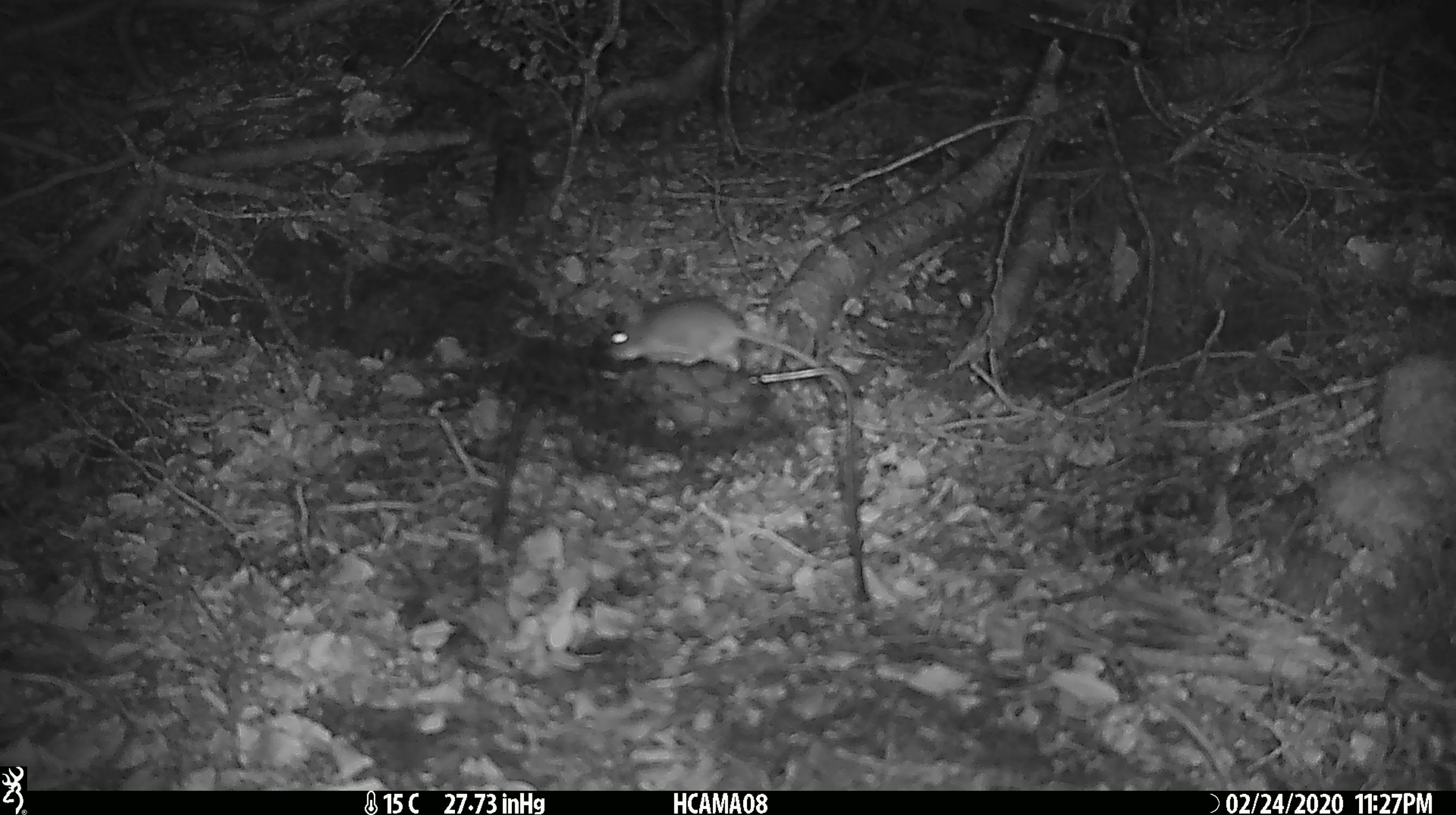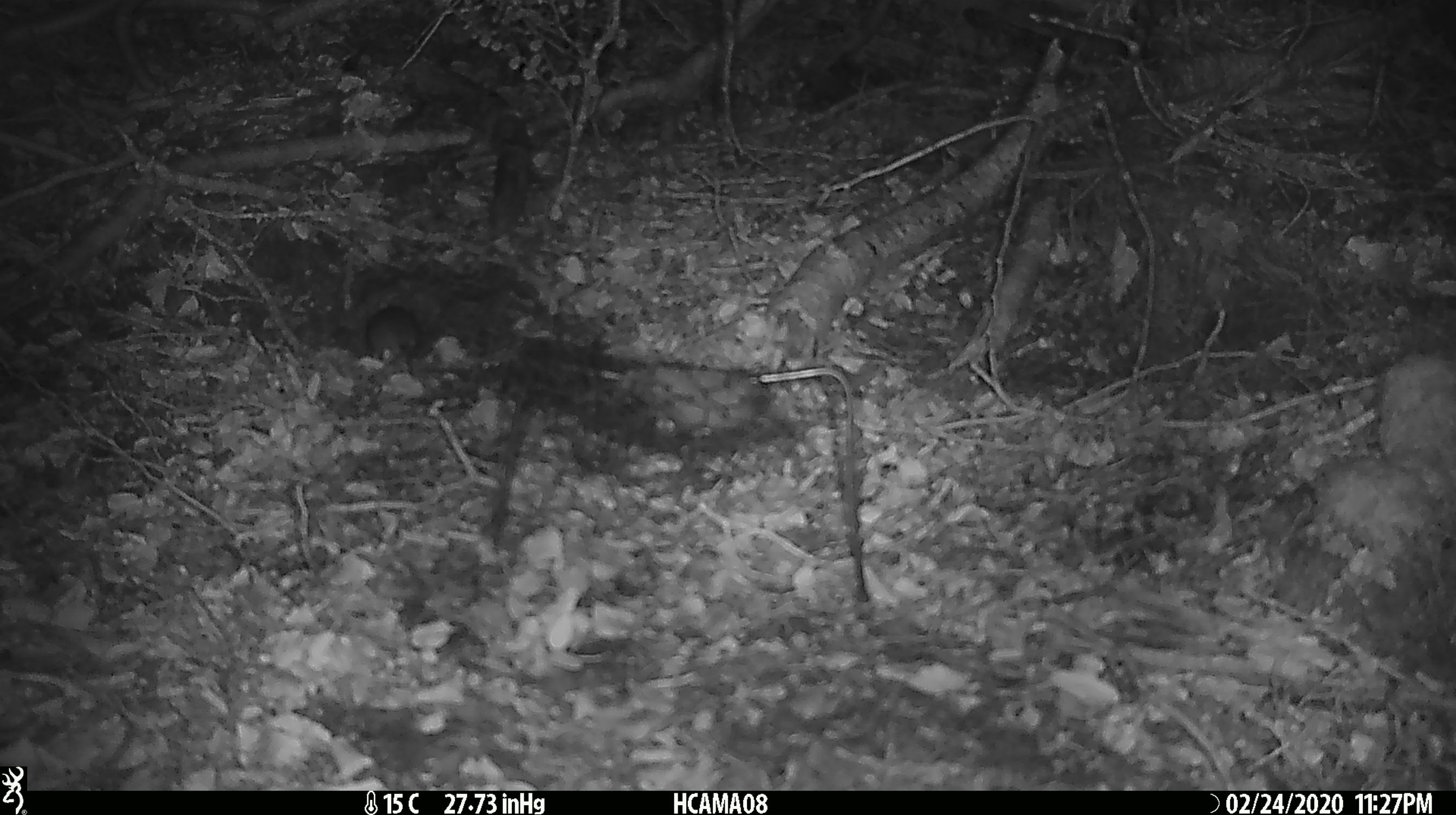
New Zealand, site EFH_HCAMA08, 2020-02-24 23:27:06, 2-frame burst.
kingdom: Animalia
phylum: Chordata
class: Mammalia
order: Rodentia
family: Muridae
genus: Mus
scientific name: Mus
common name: mouse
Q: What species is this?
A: Mouse (Mus).